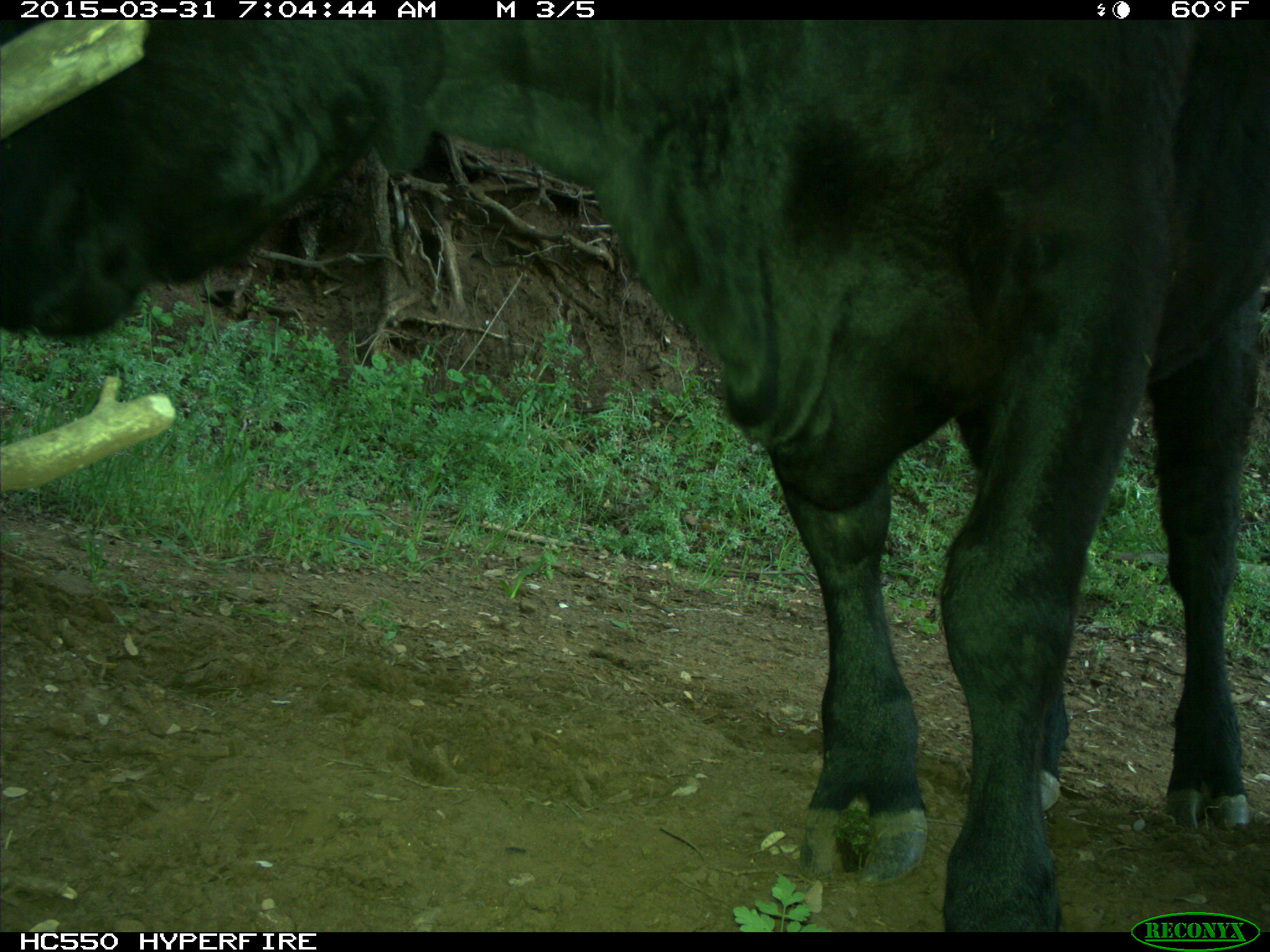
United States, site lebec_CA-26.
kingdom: Animalia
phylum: Chordata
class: Mammalia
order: Artiodactyla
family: Bovidae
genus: Bos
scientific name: Bos taurus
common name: domestic cow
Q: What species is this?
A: Bos taurus (domestic cow).